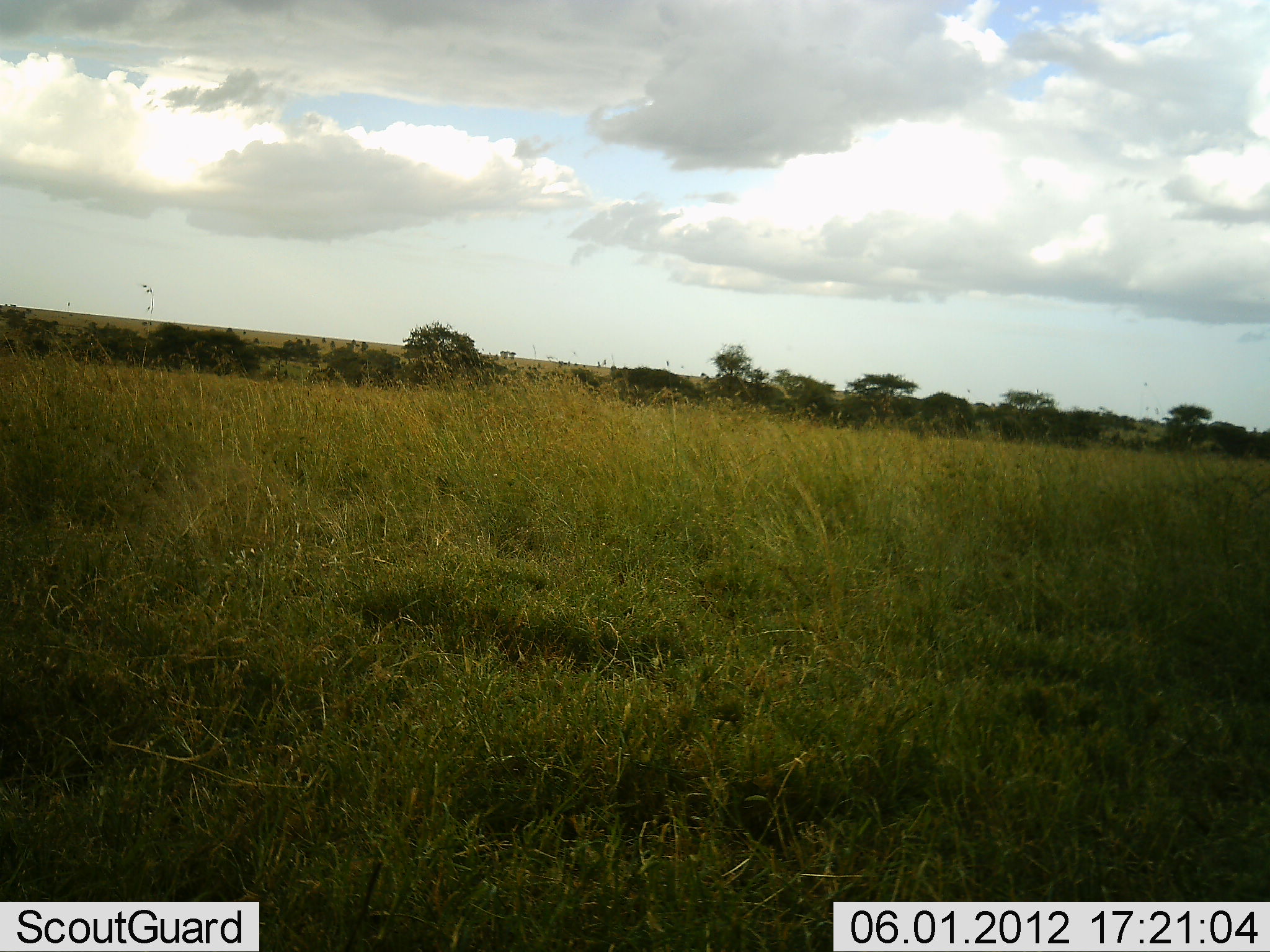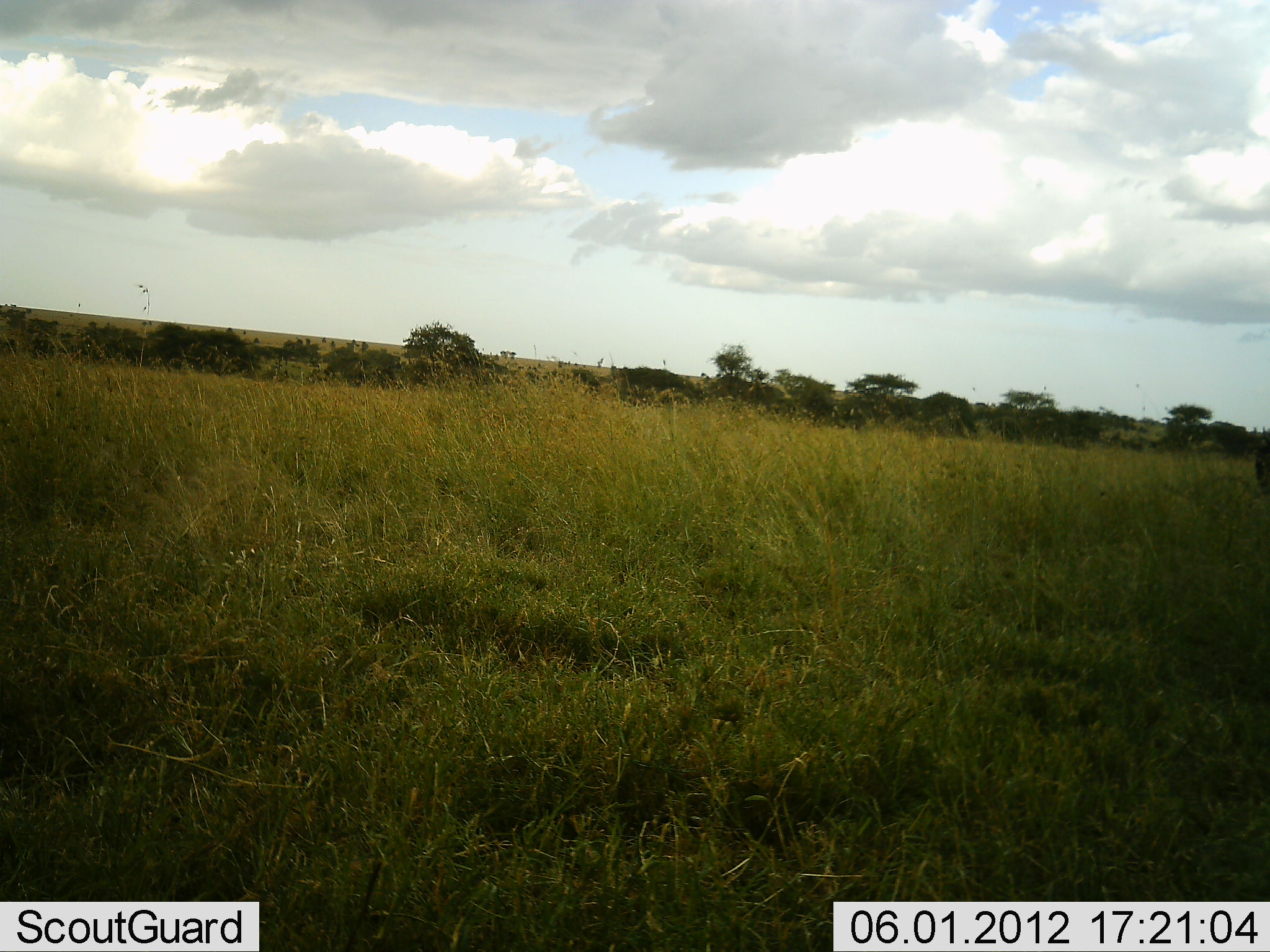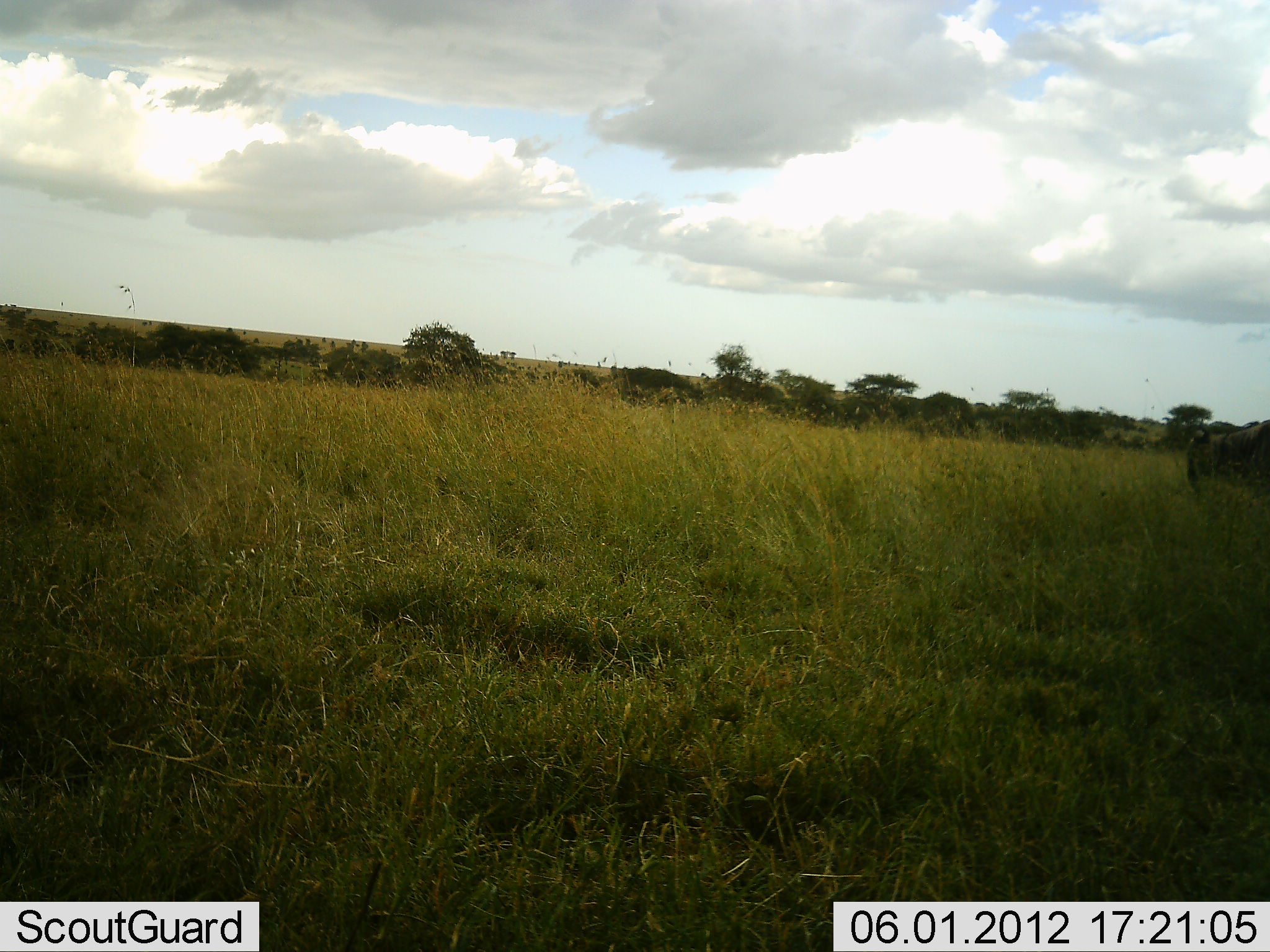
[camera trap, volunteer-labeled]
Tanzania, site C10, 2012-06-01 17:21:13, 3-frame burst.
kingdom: Animalia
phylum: Chordata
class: Mammalia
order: Artiodactyla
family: Bovidae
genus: Connochaetes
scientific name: Connochaetes taurinus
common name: blue wildebeest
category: wildebeest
Wildebeest (blue wildebeest) (Connochaetes taurinus), count 1. Behavior (volunteer vote fractions): standing 0%, resting 0%, moving 100%, interacting 0%. Young present (vote fraction): 0%. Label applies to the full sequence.